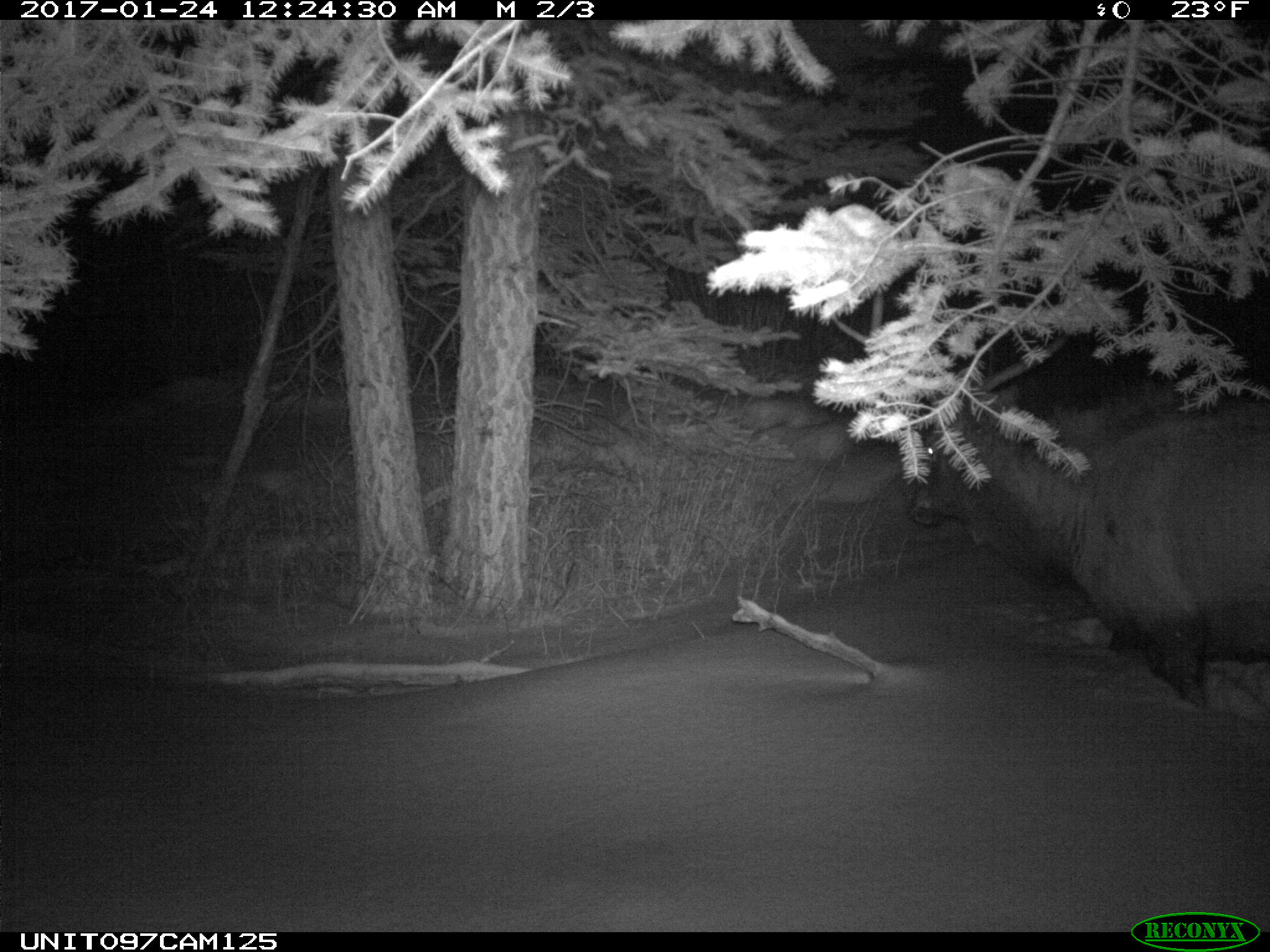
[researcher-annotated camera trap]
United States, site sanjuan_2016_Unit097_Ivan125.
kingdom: Animalia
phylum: Chordata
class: Mammalia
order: Artiodactyla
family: Cervidae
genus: Cervus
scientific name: Cervus elaphus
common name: red deer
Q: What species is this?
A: Cervus elaphus (red deer).